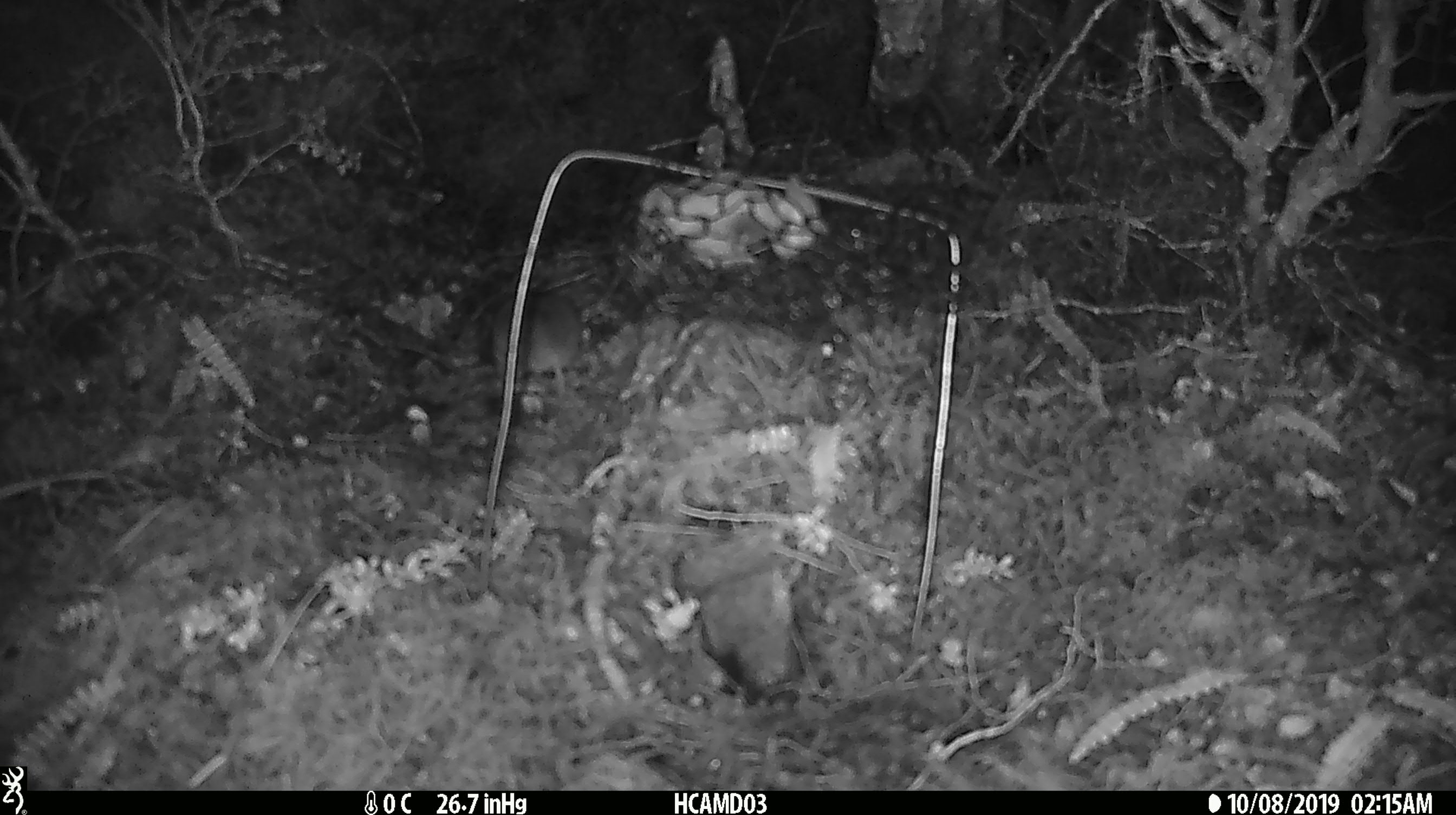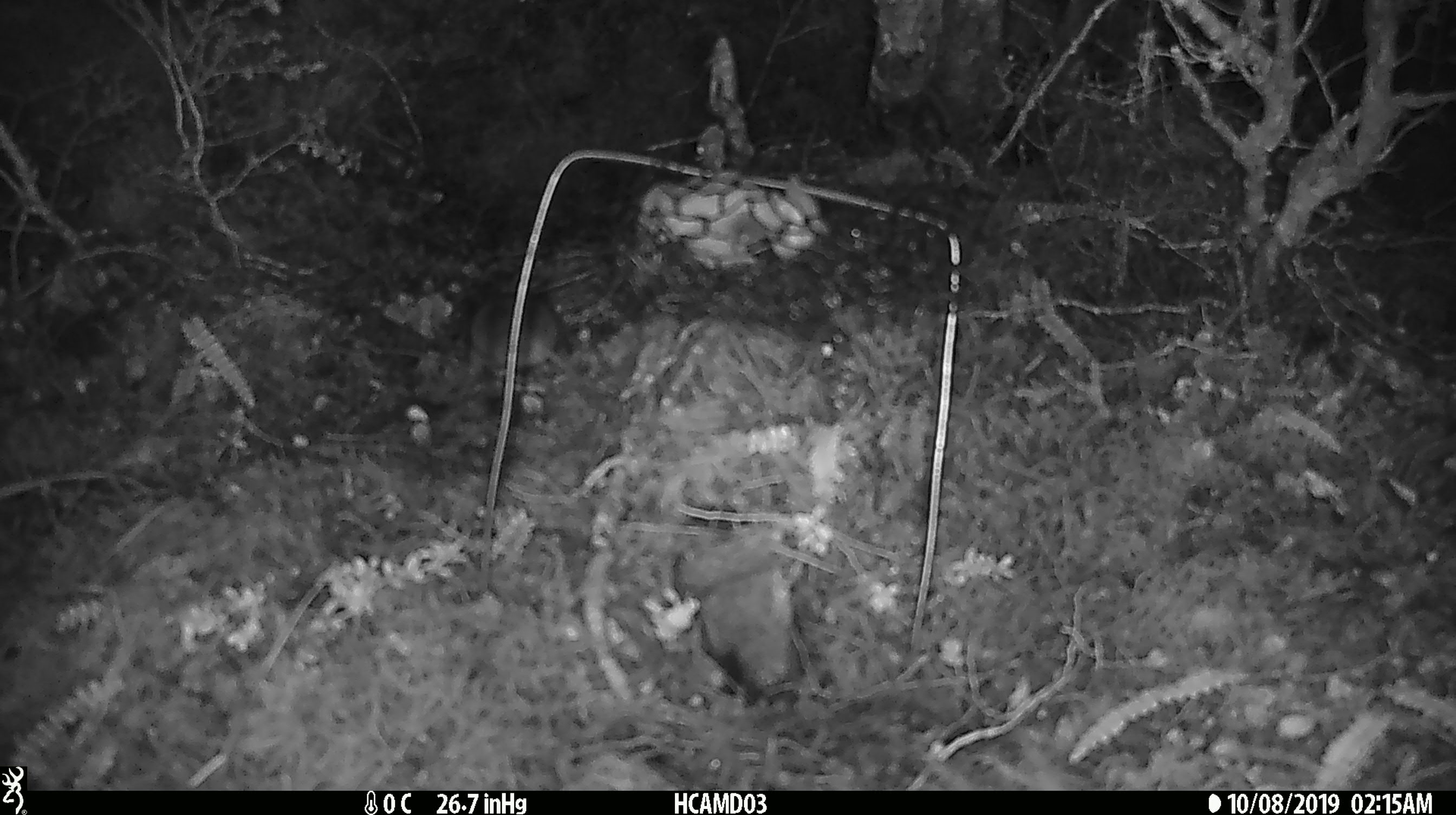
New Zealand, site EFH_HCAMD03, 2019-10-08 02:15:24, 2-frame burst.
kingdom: Animalia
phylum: Chordata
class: Mammalia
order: Rodentia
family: Muridae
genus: Mus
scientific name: Mus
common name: mouse